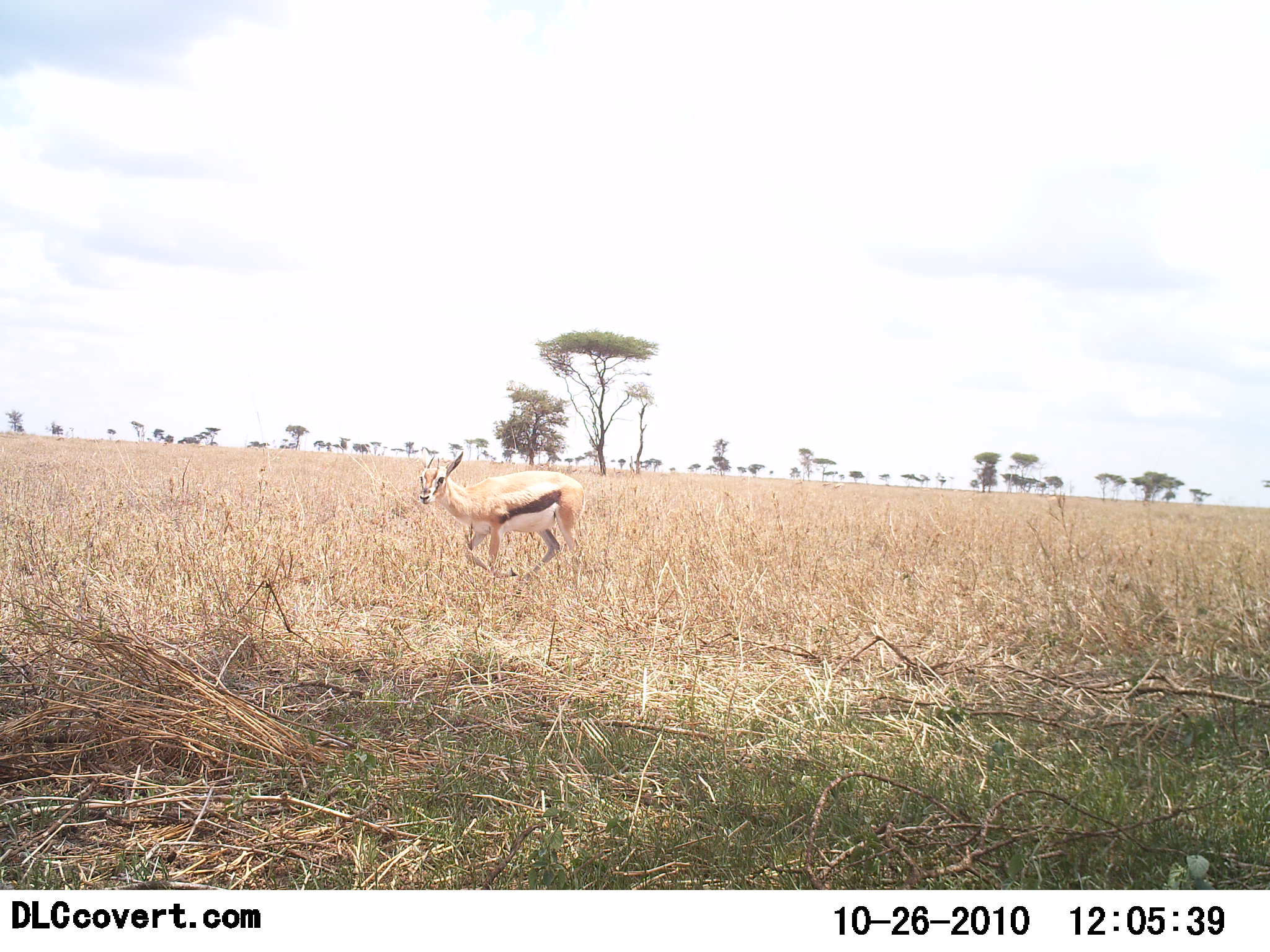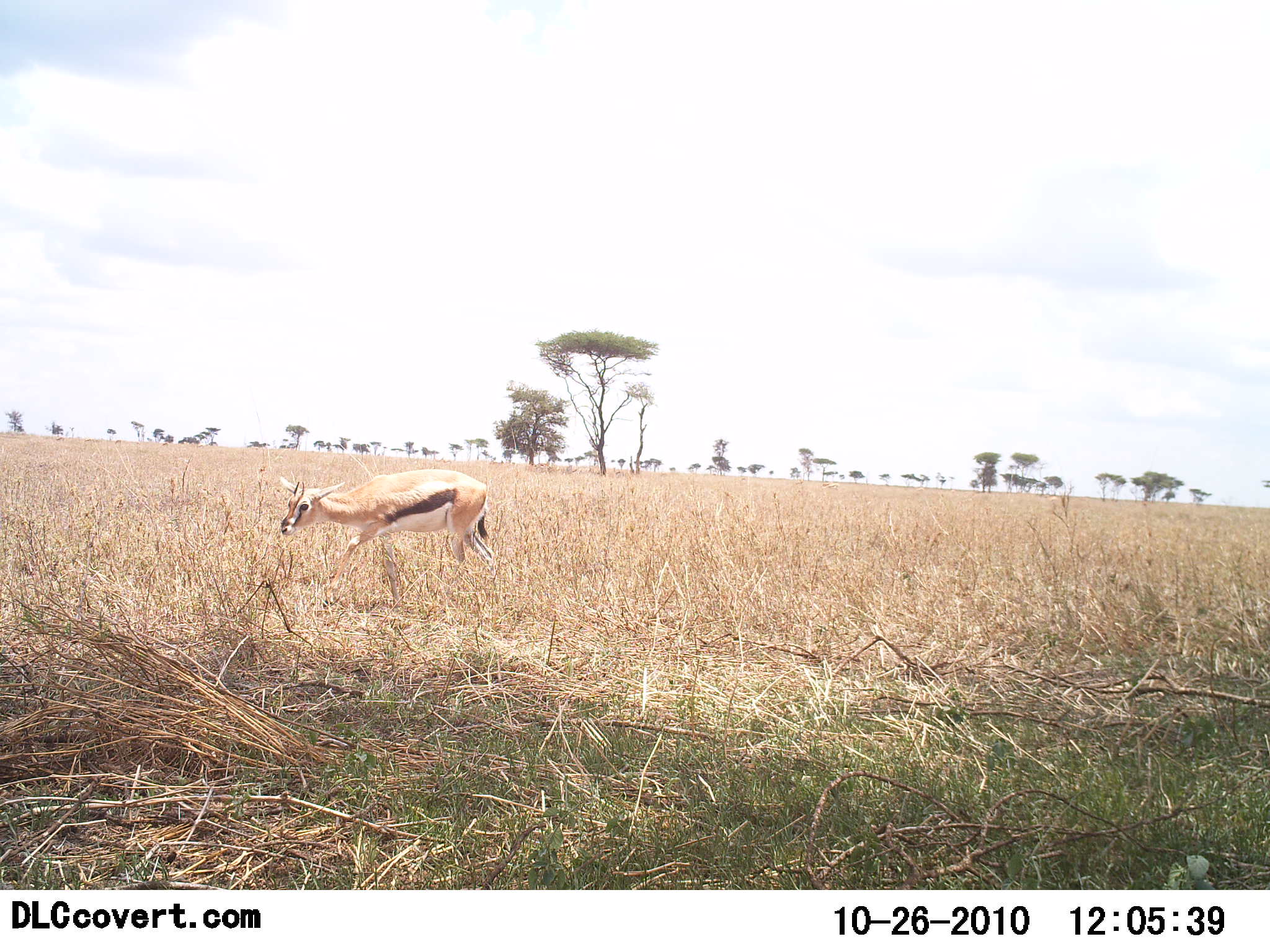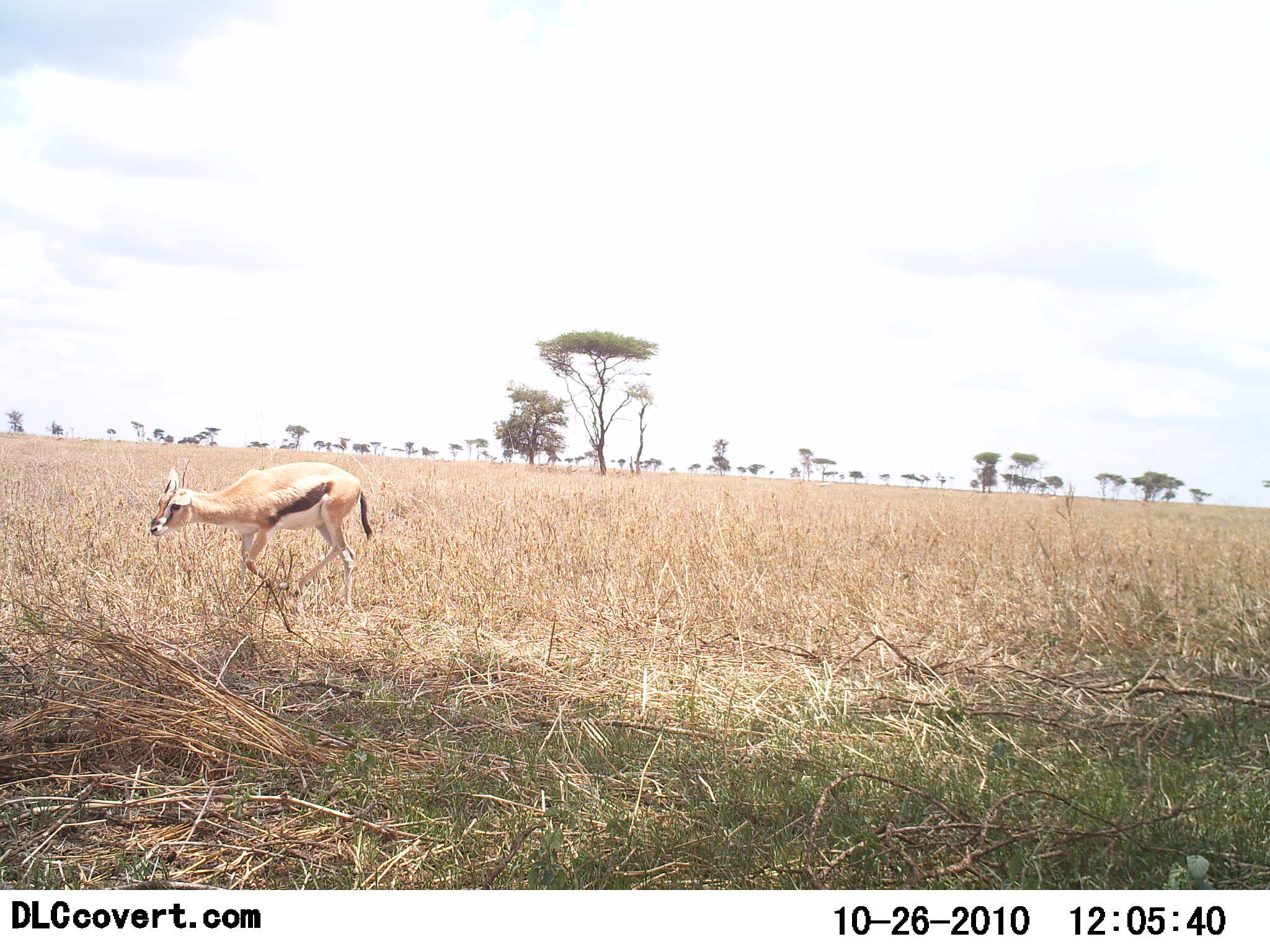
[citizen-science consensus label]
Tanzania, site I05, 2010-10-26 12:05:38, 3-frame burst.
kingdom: Animalia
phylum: Chordata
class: Mammalia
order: Artiodactyla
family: Bovidae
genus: Eudorcas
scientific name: Eudorcas thomsonii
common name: thomson's gazelle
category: gazellethomsons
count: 1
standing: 0%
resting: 0%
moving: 86%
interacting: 0%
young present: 0%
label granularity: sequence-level